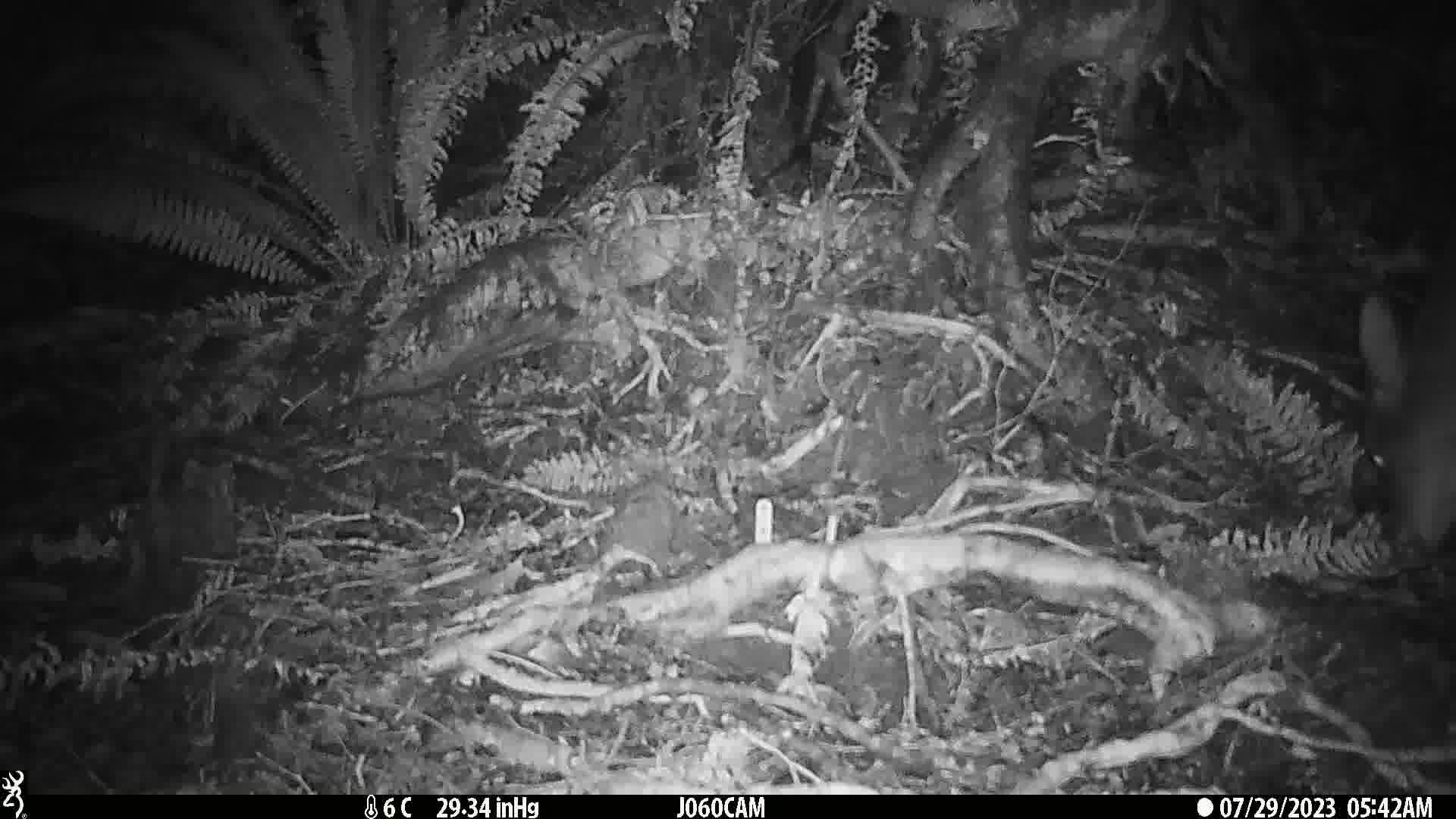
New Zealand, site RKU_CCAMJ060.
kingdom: Animalia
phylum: Chordata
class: Mammalia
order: Artiodactyla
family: Cervidae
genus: Odocoileus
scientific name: Odocoileus virginianus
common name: white-tailed deer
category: white tailed deer